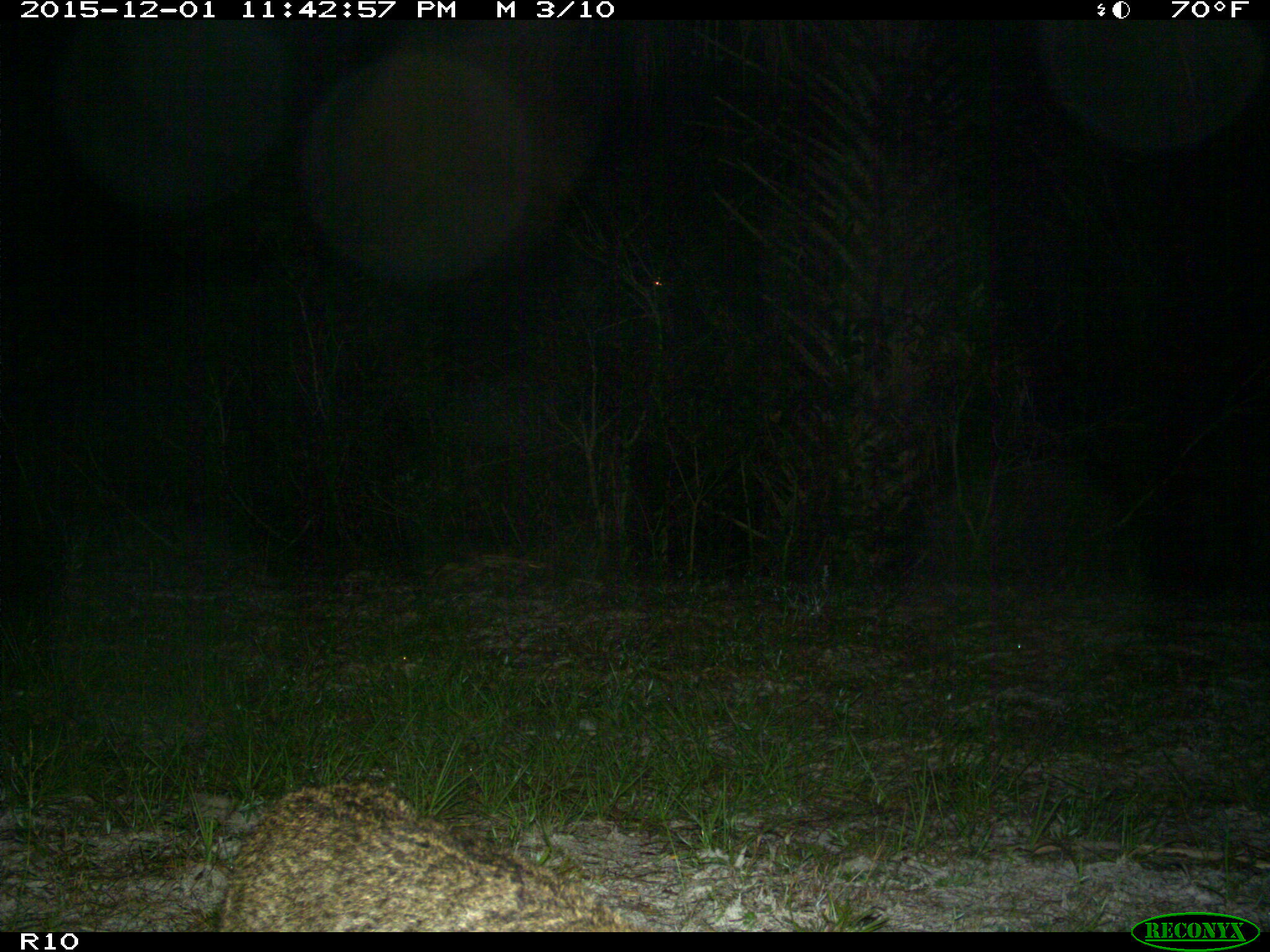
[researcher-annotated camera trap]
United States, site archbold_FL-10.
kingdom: Animalia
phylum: Chordata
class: Mammalia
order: Carnivora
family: Felidae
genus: Lynx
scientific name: Lynx rufus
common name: bobcat